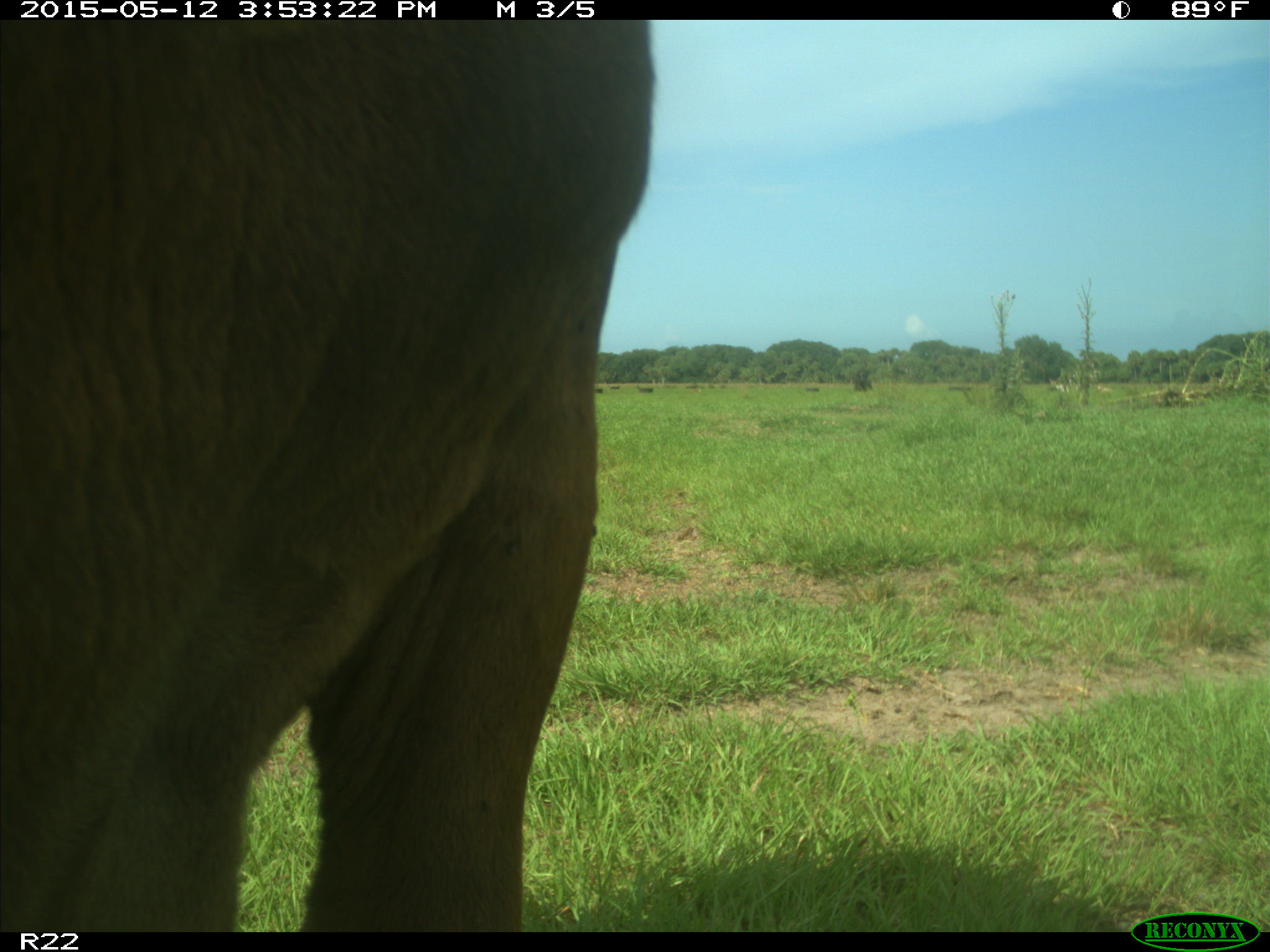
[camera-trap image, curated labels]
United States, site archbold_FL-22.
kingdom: Animalia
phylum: Chordata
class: Mammalia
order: Artiodactyla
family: Bovidae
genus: Bos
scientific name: Bos taurus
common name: domestic cow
Bos taurus (domestic cow).